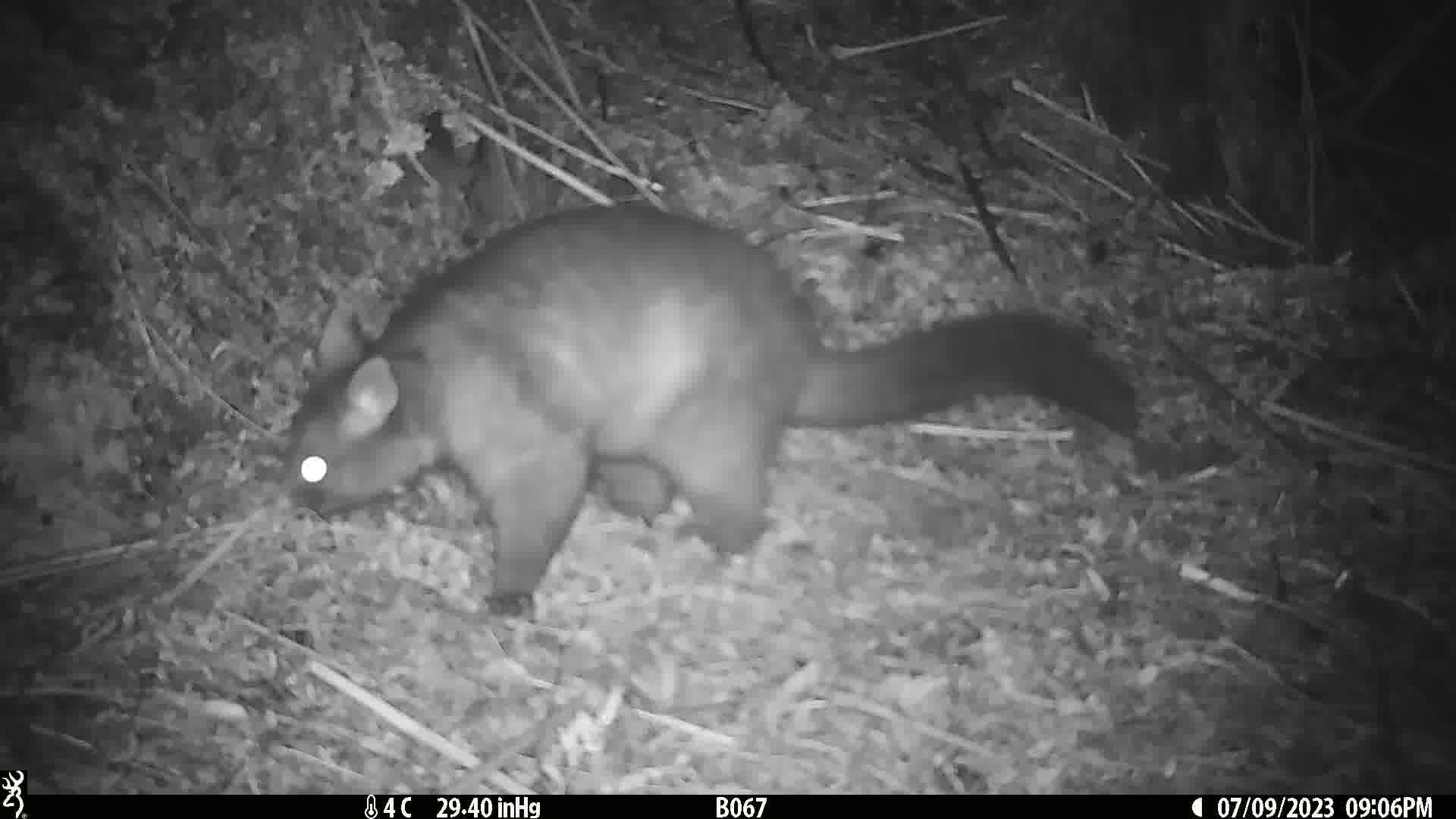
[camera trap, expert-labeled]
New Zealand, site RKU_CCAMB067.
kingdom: Animalia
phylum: Chordata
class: Mammalia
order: Diprotodontia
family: Phalangeridae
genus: Trichosurus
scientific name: Trichosurus vulpecula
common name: common brushtail possum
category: possum